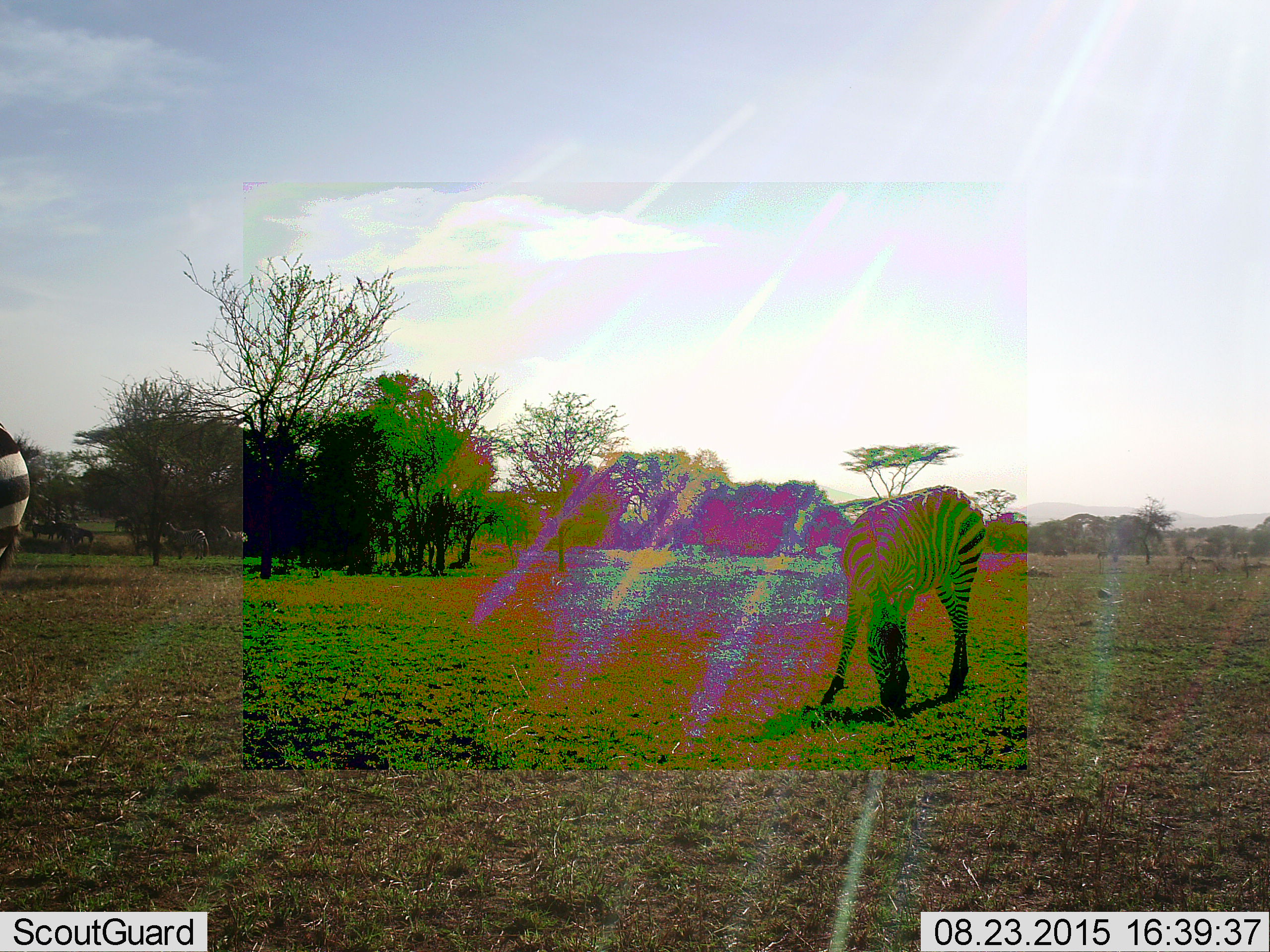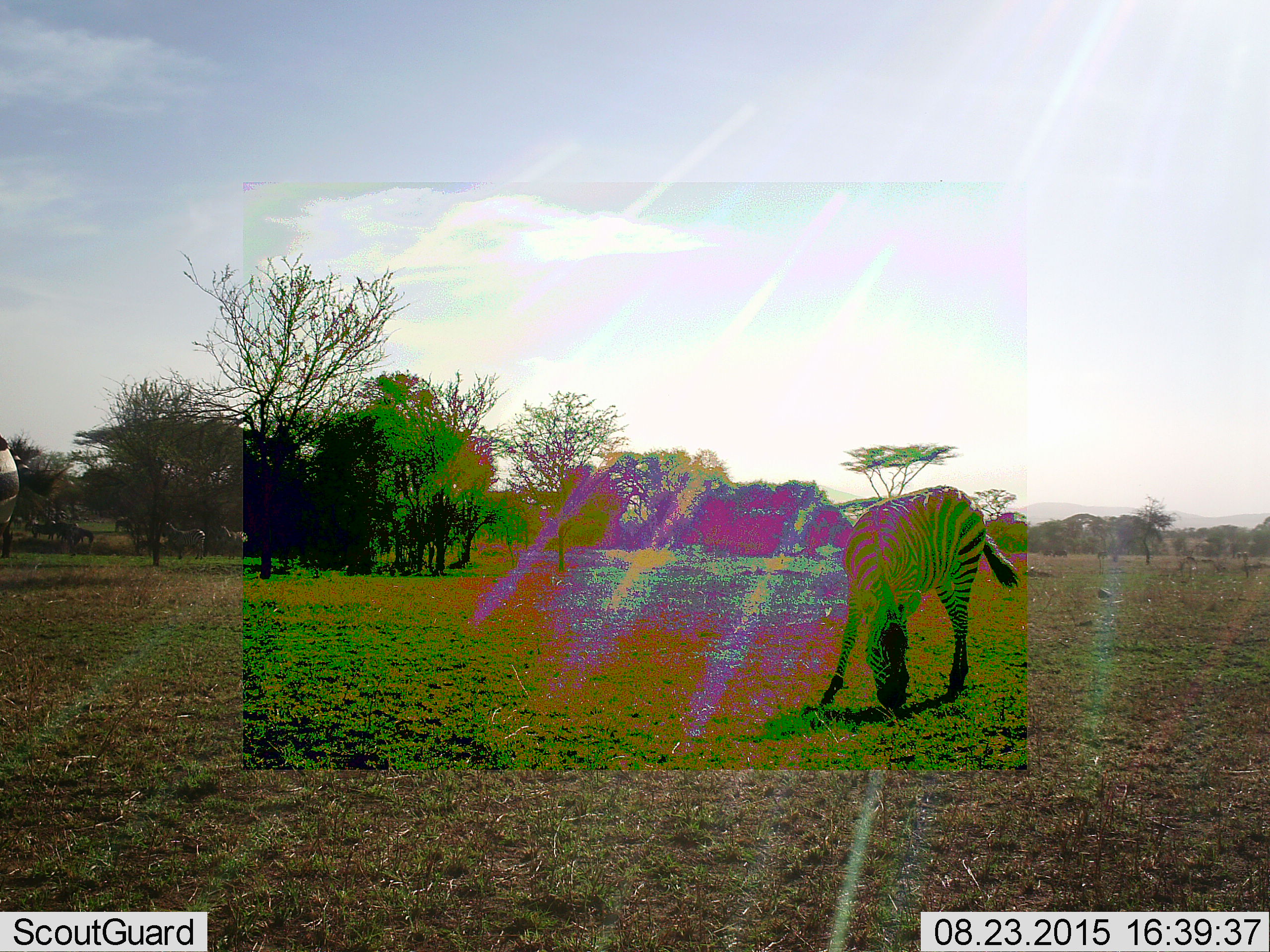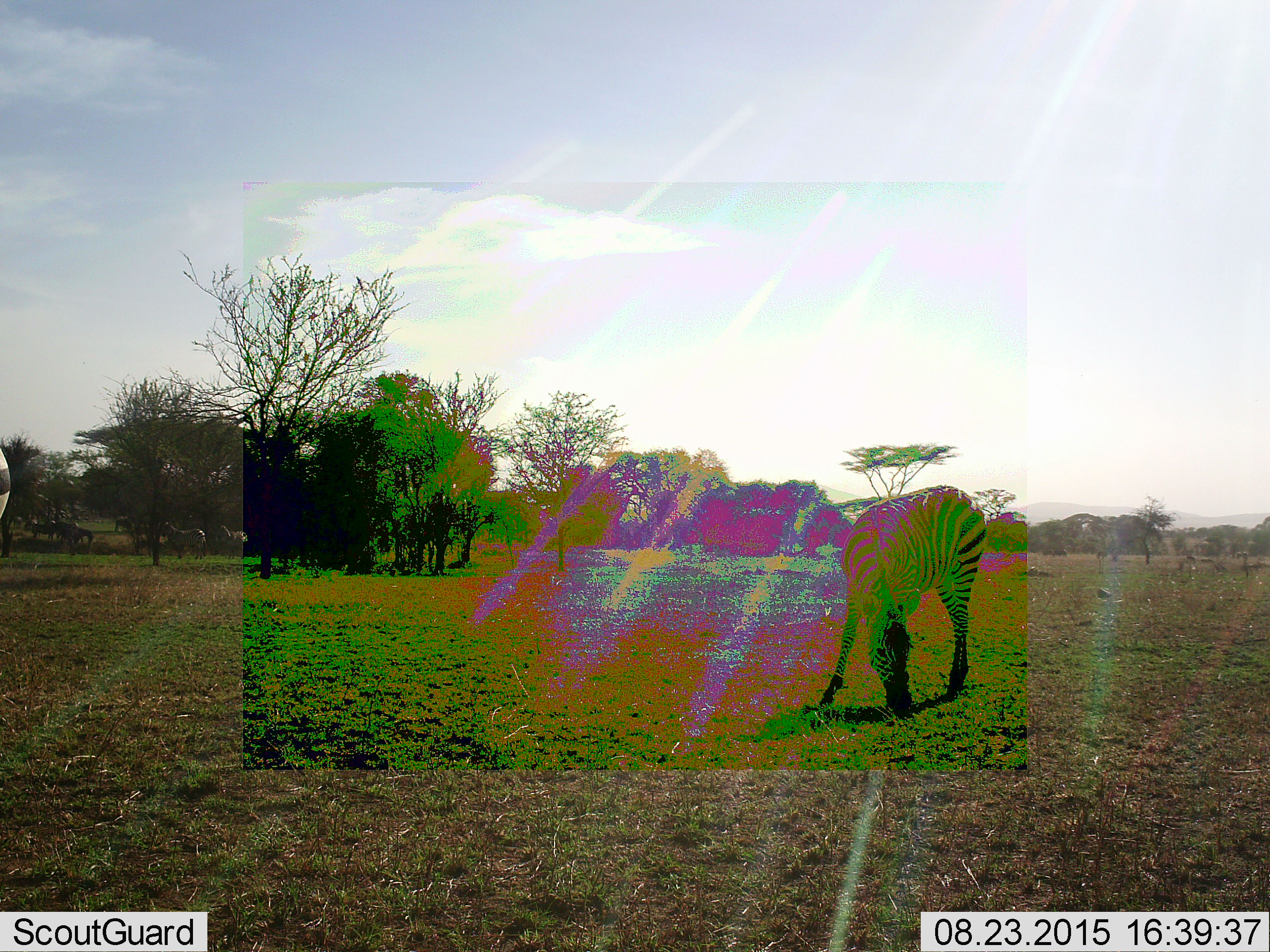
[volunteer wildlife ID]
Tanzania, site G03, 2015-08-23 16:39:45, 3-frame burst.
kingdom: Animalia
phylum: Chordata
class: Mammalia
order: Perissodactyla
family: Equidae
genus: Equus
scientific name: Equus quagga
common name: plains zebra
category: zebra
Zebra (plains zebra) (Equus quagga), count 8. Behavior (volunteer vote fractions): standing 37%, resting 5%, moving 21%, interacting 0%. Young present (vote fraction): 5%. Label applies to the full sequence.